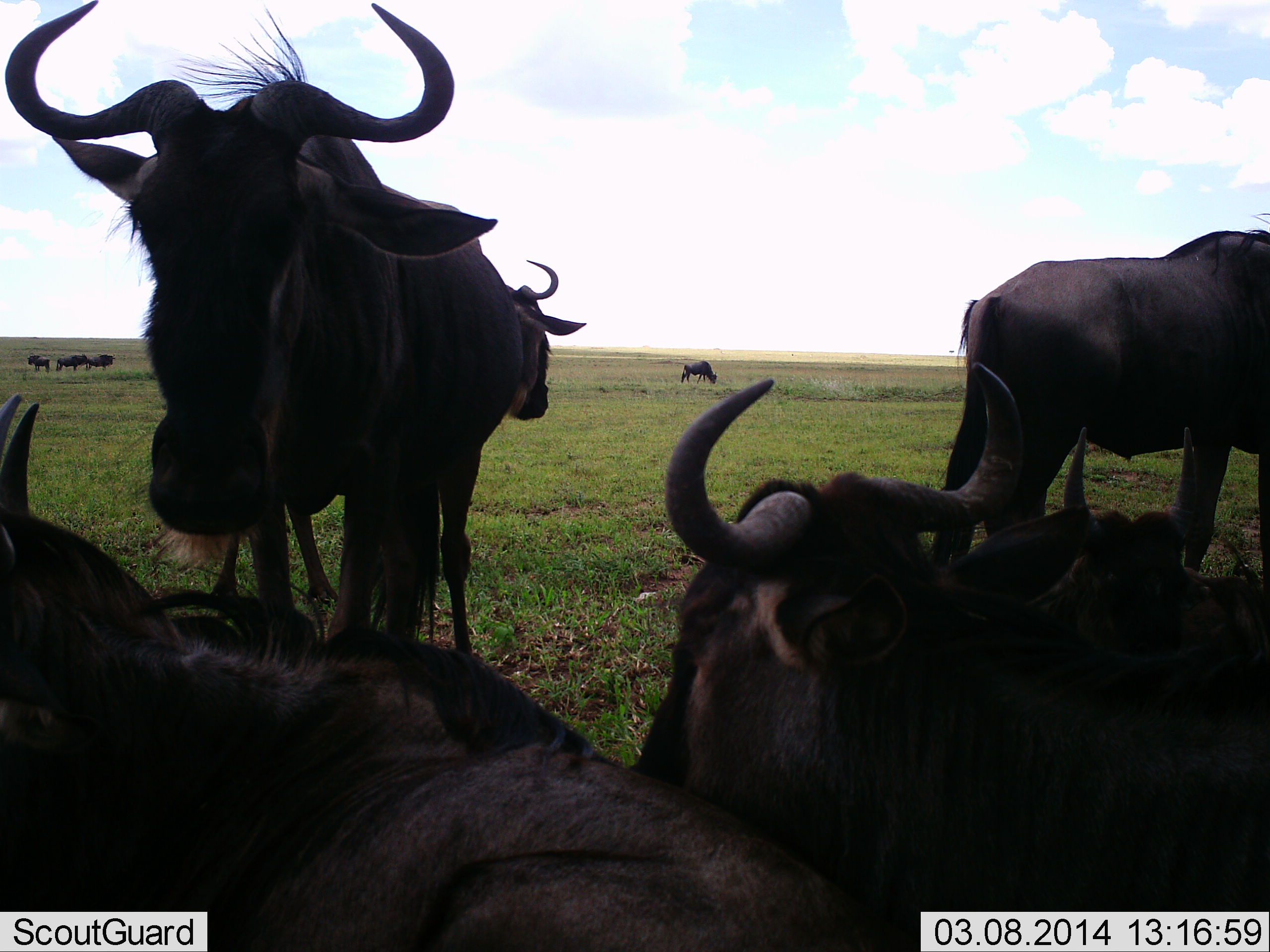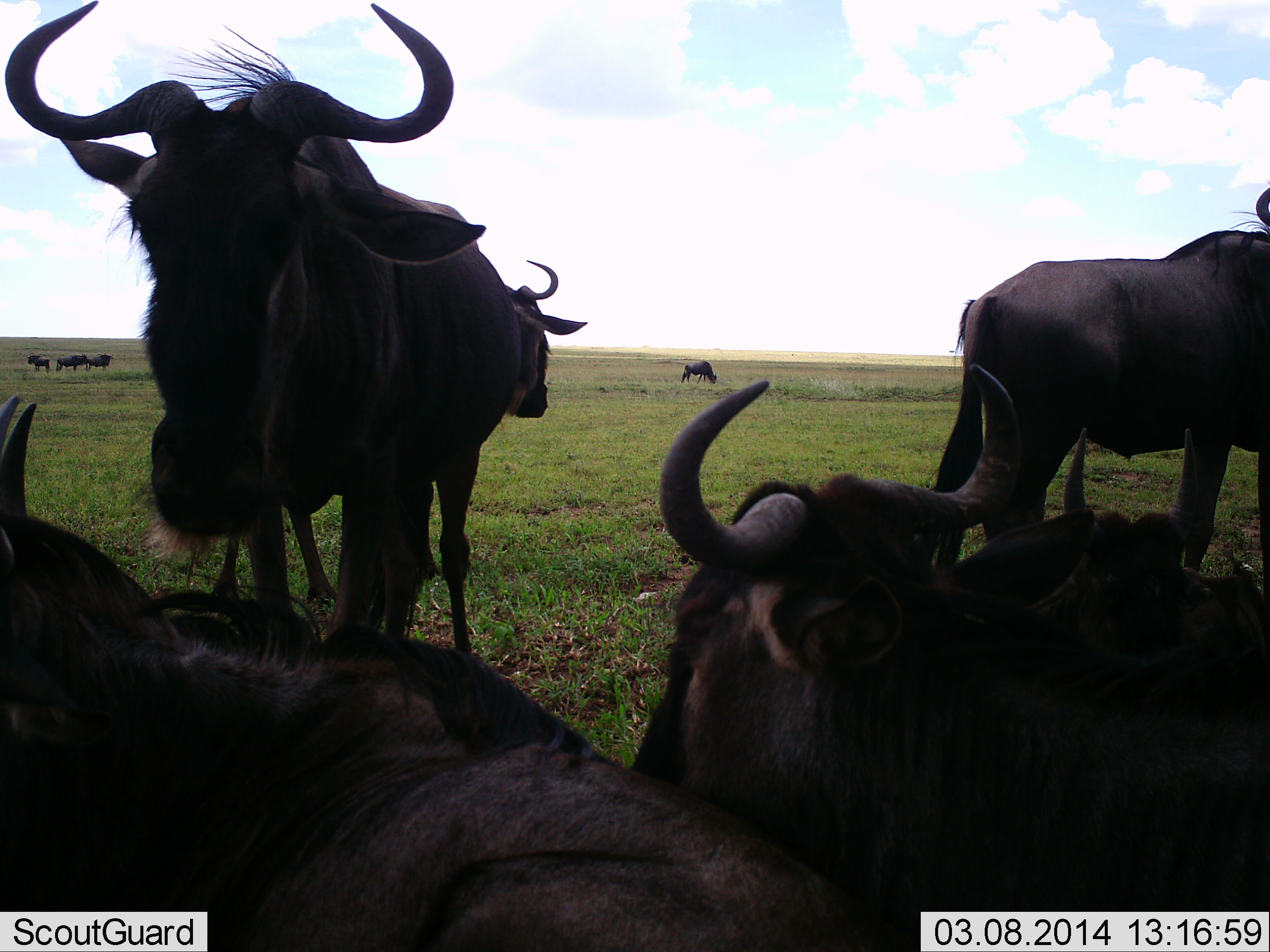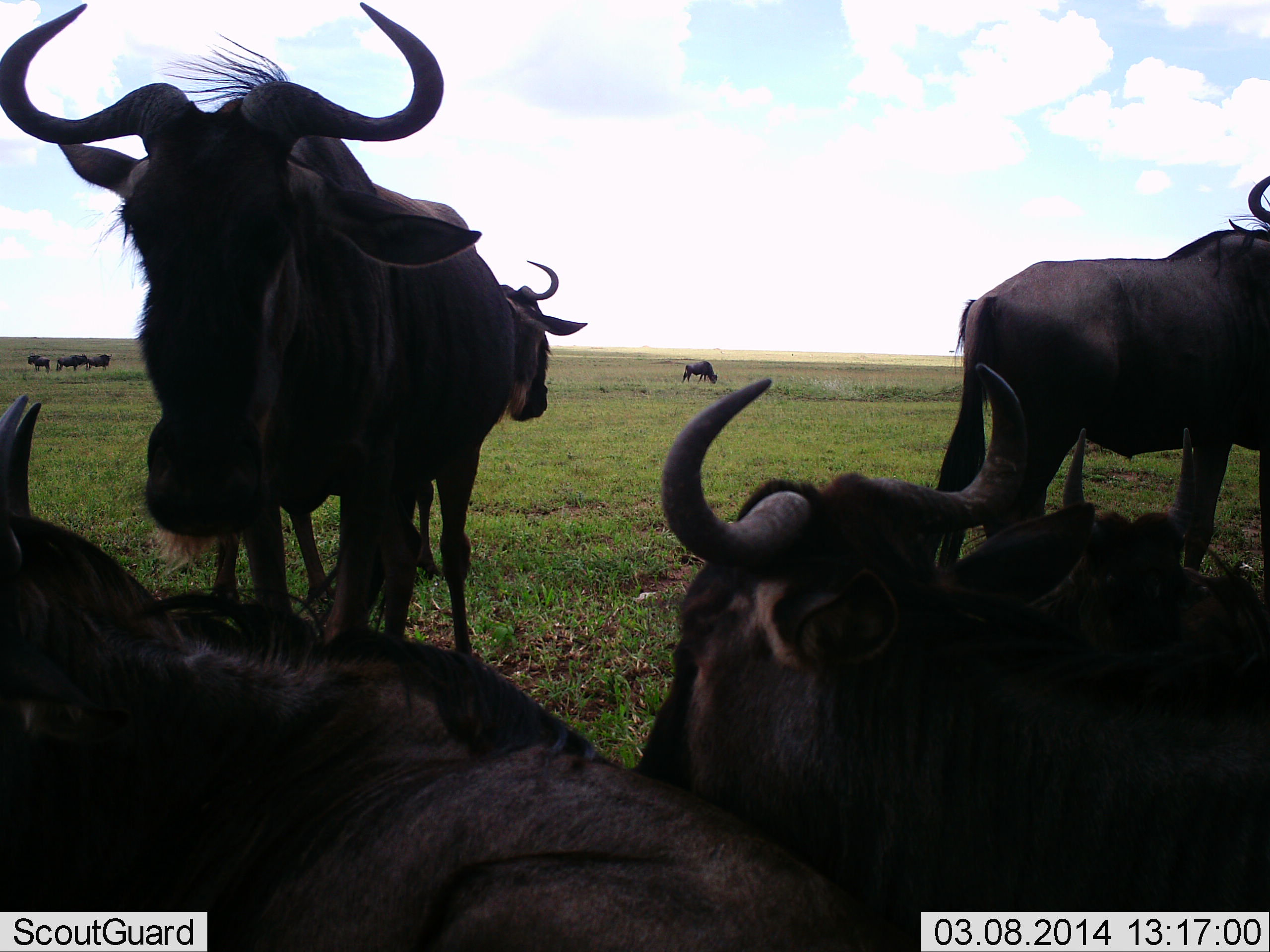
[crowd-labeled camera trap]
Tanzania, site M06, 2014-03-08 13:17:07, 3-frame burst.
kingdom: Animalia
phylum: Chordata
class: Mammalia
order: Artiodactyla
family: Bovidae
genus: Connochaetes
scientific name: Connochaetes taurinus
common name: blue wildebeest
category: wildebeest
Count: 9.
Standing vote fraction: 100%.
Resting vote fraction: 80%.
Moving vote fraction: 0%.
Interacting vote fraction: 0%.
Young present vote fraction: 0%.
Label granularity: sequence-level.